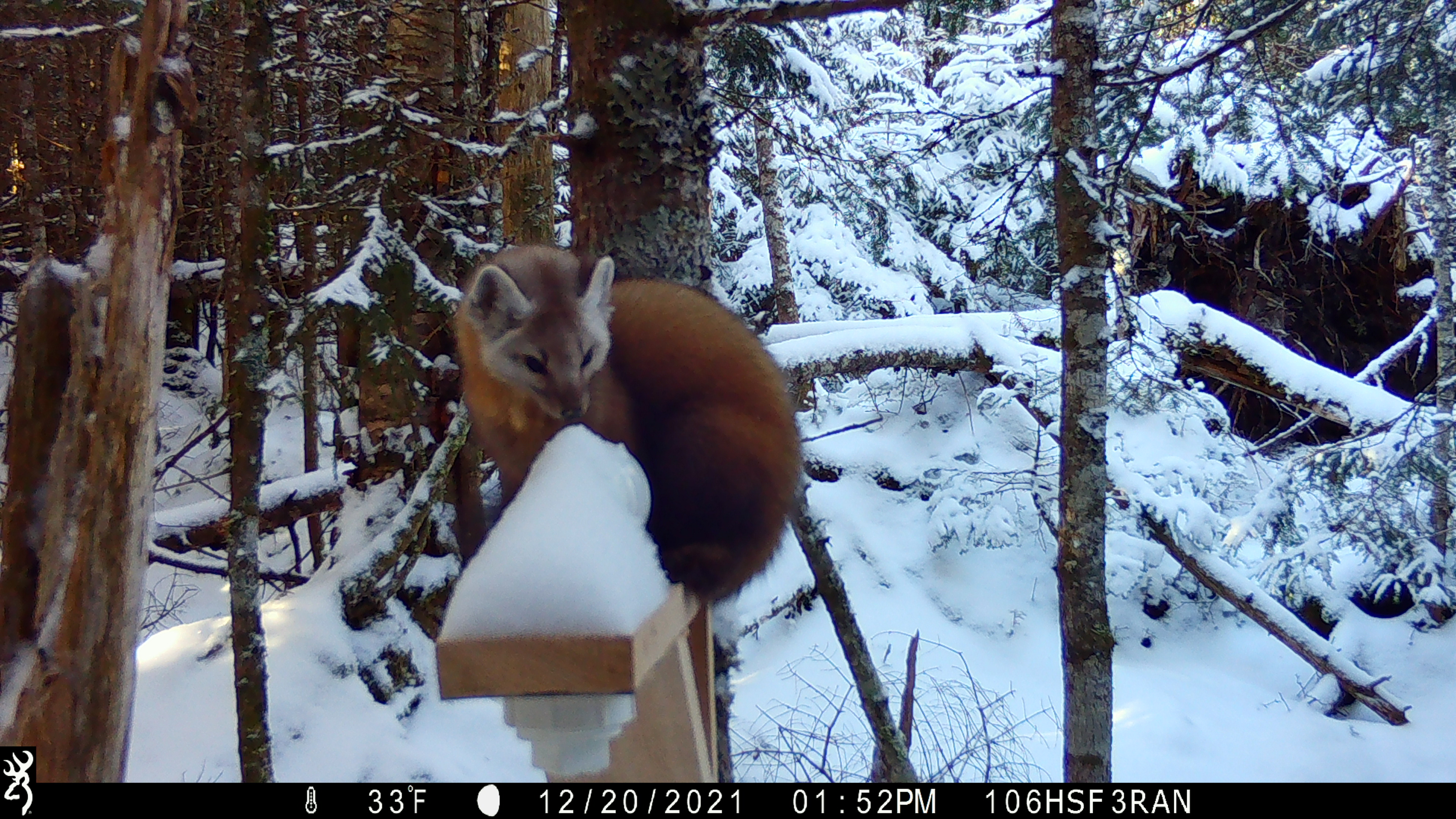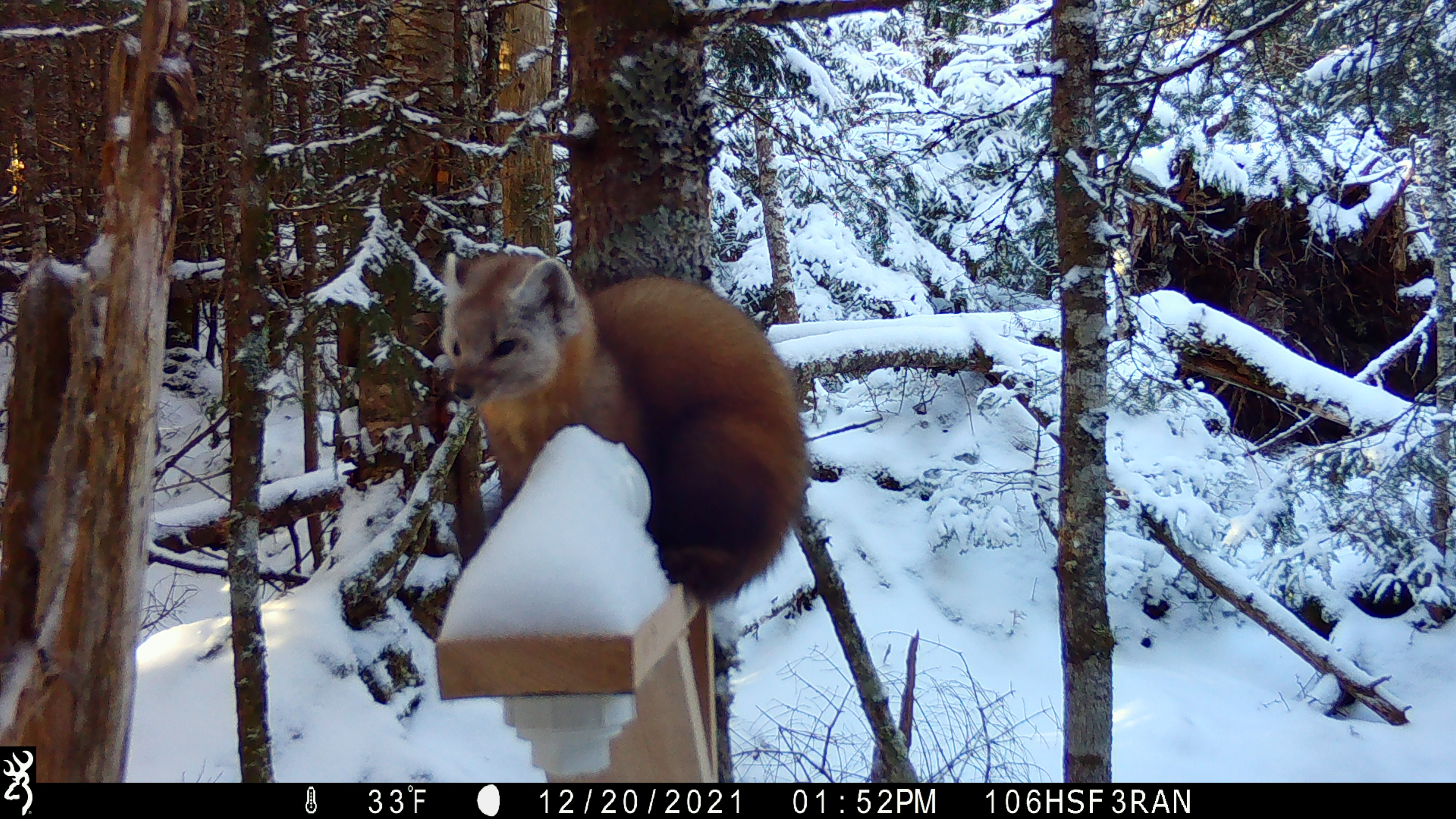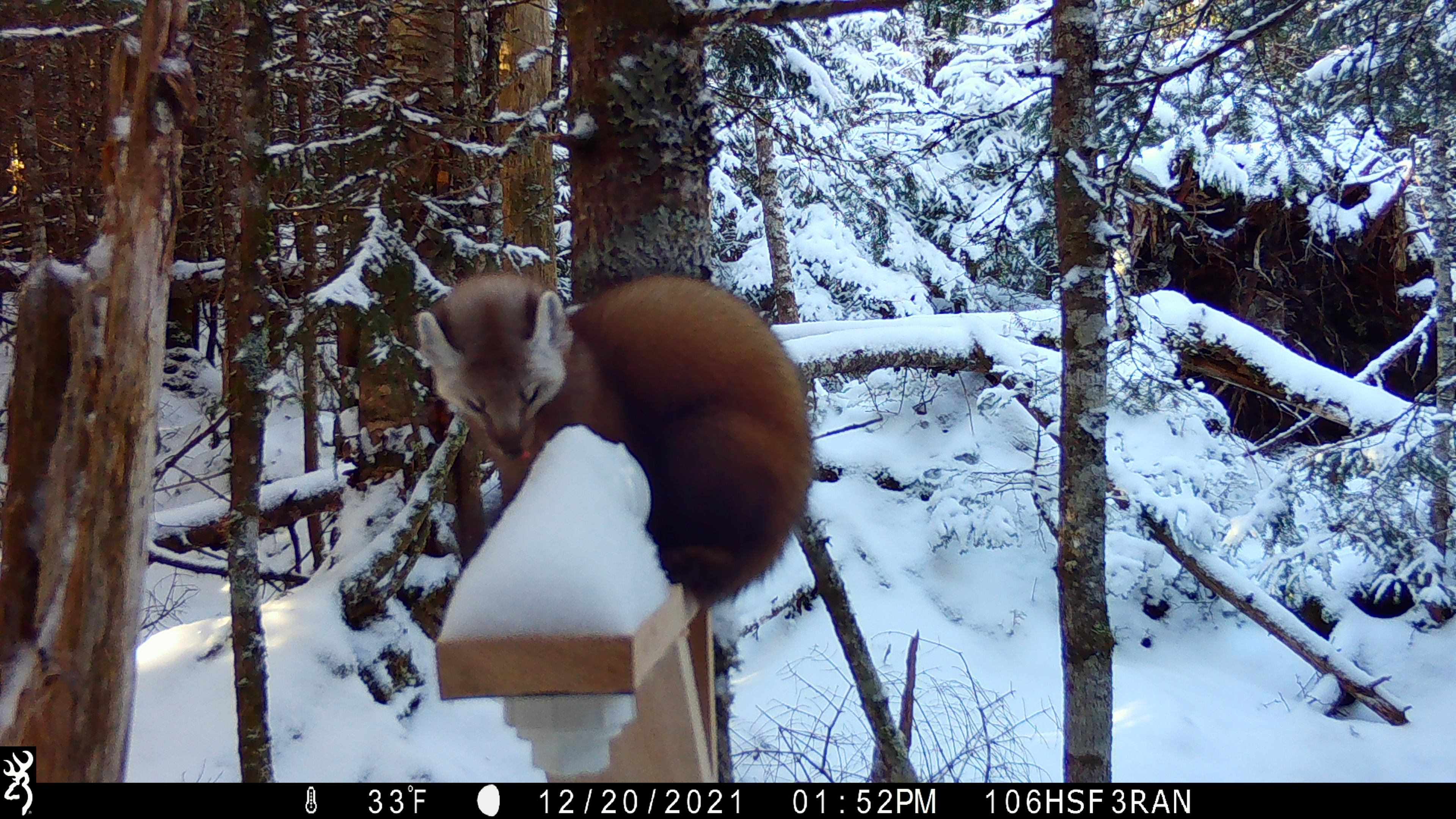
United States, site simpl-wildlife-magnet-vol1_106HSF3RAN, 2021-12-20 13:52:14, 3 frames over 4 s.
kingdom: Animalia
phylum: Chordata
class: Mammalia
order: Carnivora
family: Mustelidae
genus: Martes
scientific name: Martes americana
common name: american marten